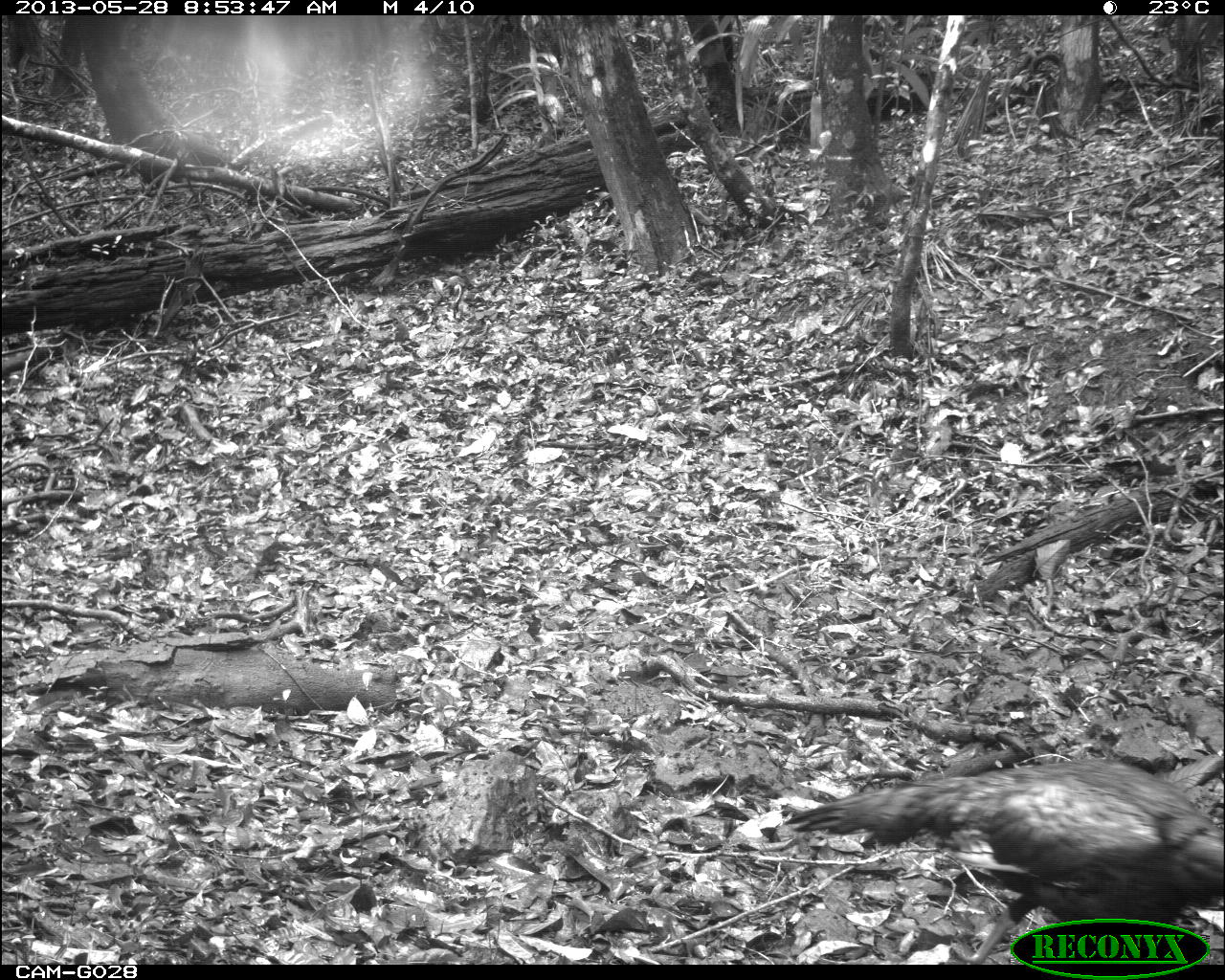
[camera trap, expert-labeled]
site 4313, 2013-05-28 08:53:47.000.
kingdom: Animalia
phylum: Chordata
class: Aves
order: Galliformes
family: Phasianidae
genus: Meleagris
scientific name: Meleagris ocellata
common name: ocellated turkey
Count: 1.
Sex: male.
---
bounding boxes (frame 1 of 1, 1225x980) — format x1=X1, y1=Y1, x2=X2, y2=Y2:
meleagris ocellata: x1=782, y1=760, x2=1225, y2=962